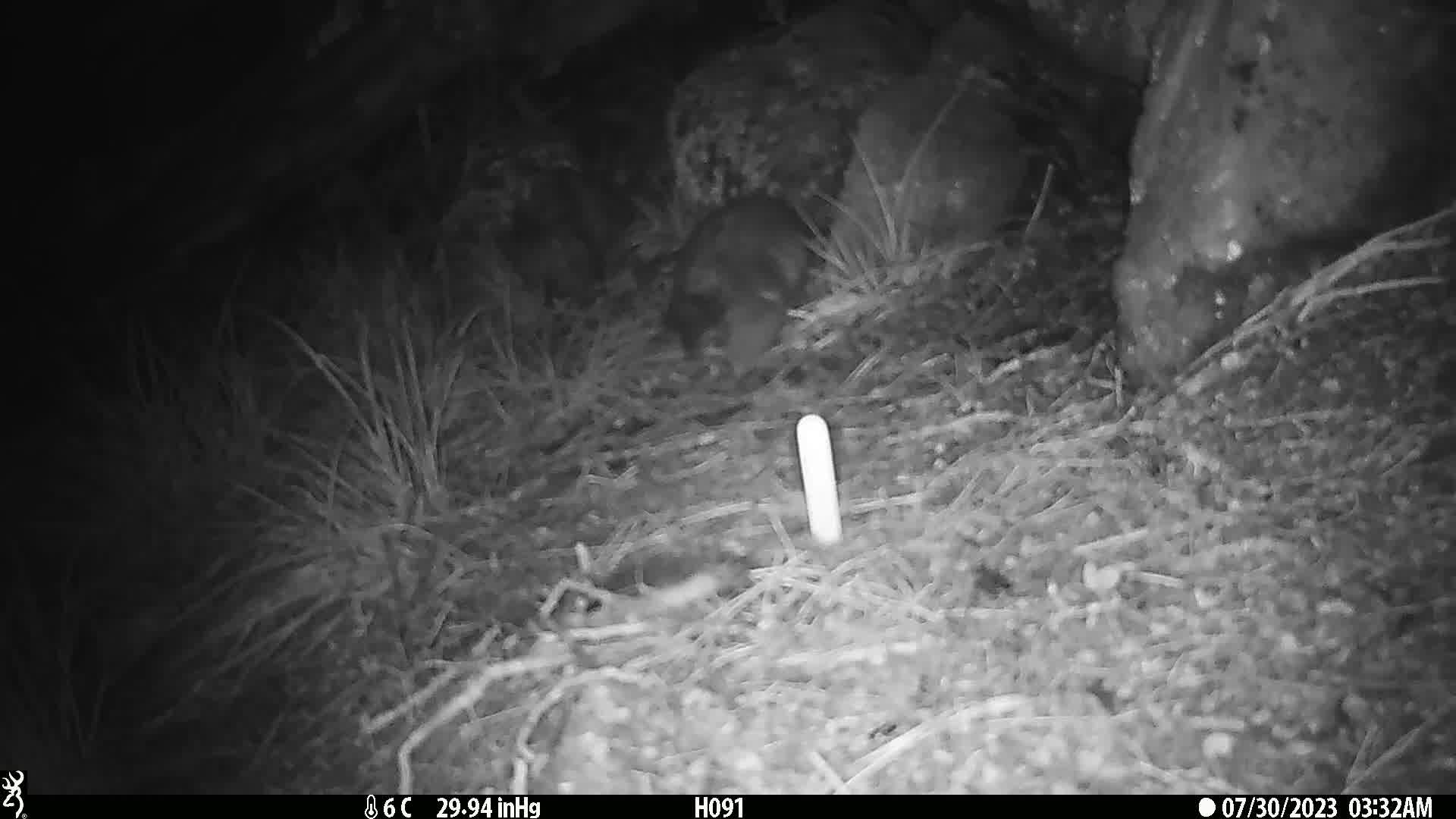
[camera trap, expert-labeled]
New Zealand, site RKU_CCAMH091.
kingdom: Animalia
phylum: Chordata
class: Mammalia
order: Diprotodontia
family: Phalangeridae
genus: Trichosurus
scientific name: Trichosurus vulpecula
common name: common brushtail possum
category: possum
Possum (common brushtail possum) (Trichosurus vulpecula).